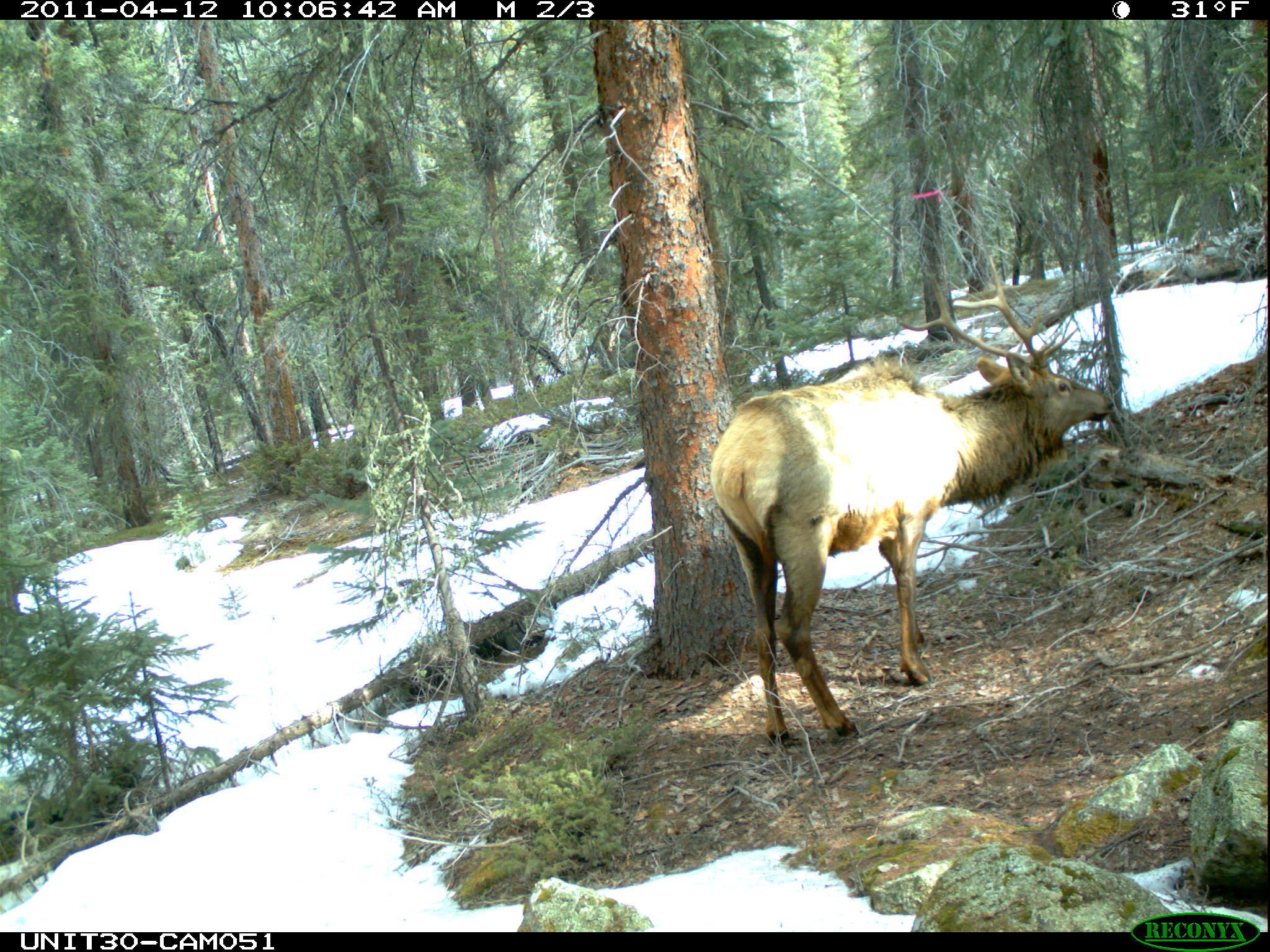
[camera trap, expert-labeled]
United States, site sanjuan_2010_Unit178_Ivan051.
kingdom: Animalia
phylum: Chordata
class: Mammalia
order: Artiodactyla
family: Cervidae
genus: Cervus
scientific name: Cervus elaphus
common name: red deer